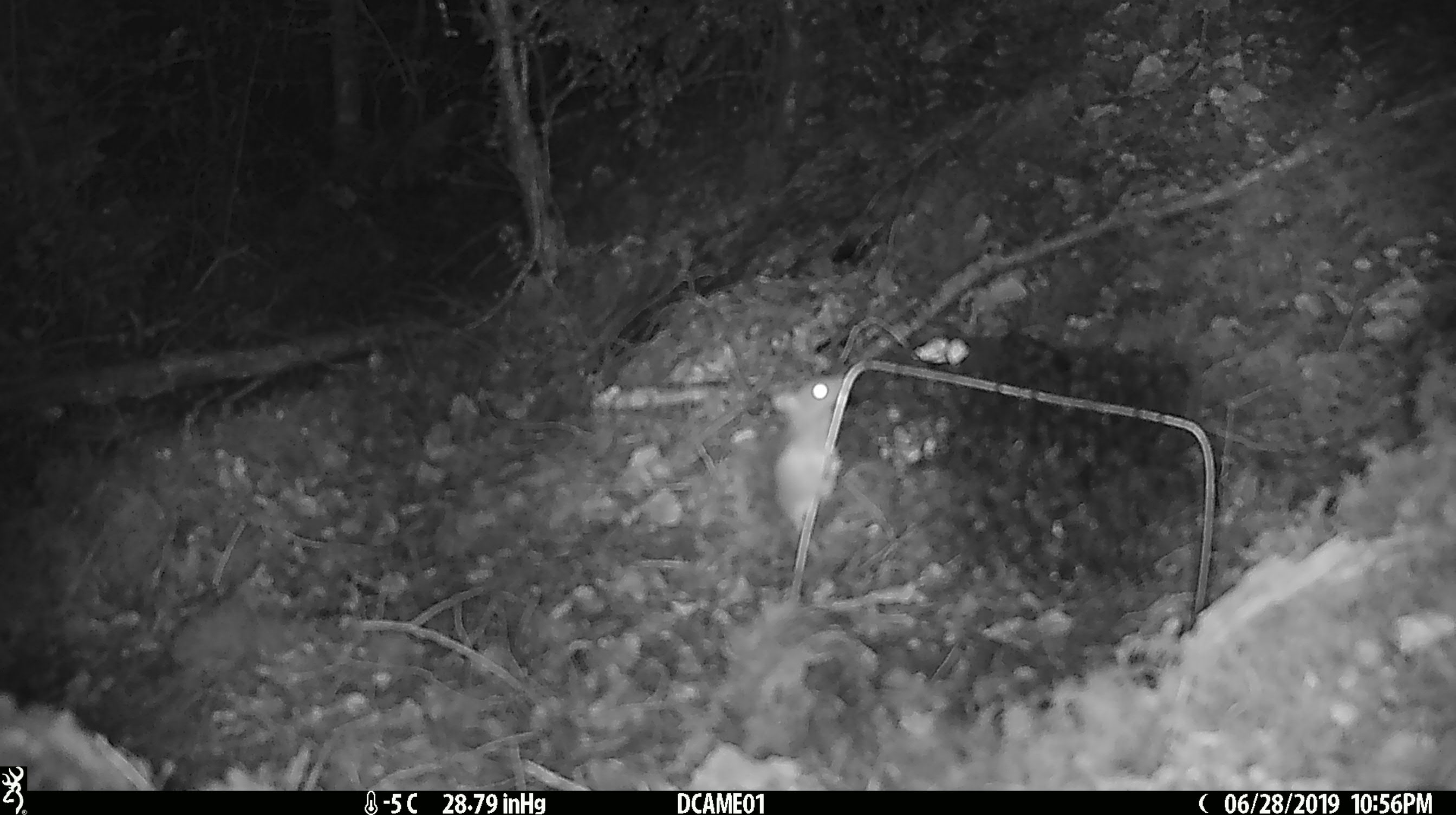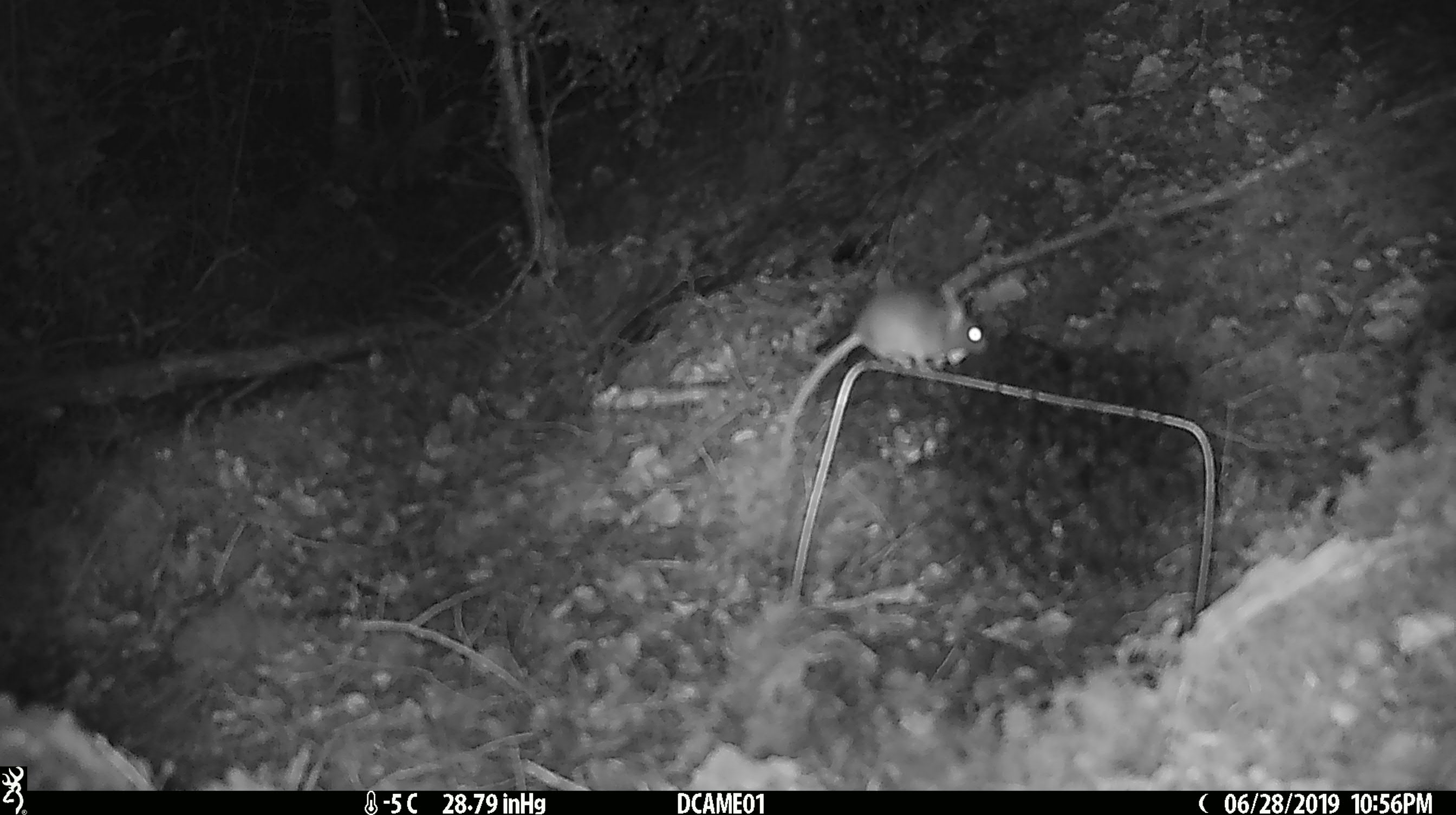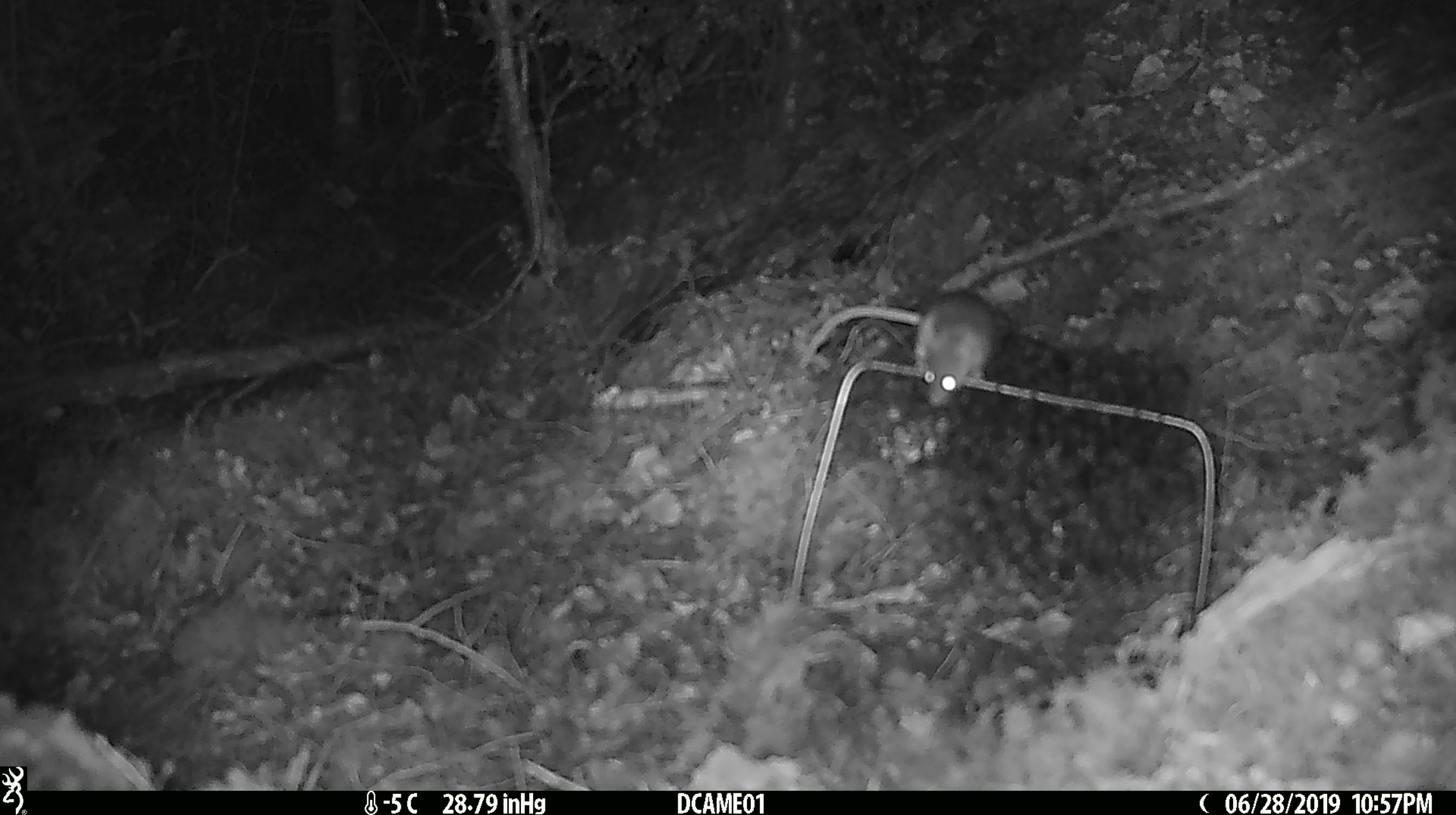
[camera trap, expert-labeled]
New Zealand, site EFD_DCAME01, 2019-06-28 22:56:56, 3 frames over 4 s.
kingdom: Animalia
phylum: Chordata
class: Mammalia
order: Rodentia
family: Muridae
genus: Mus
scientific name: Mus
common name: mouse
Mouse (Mus).